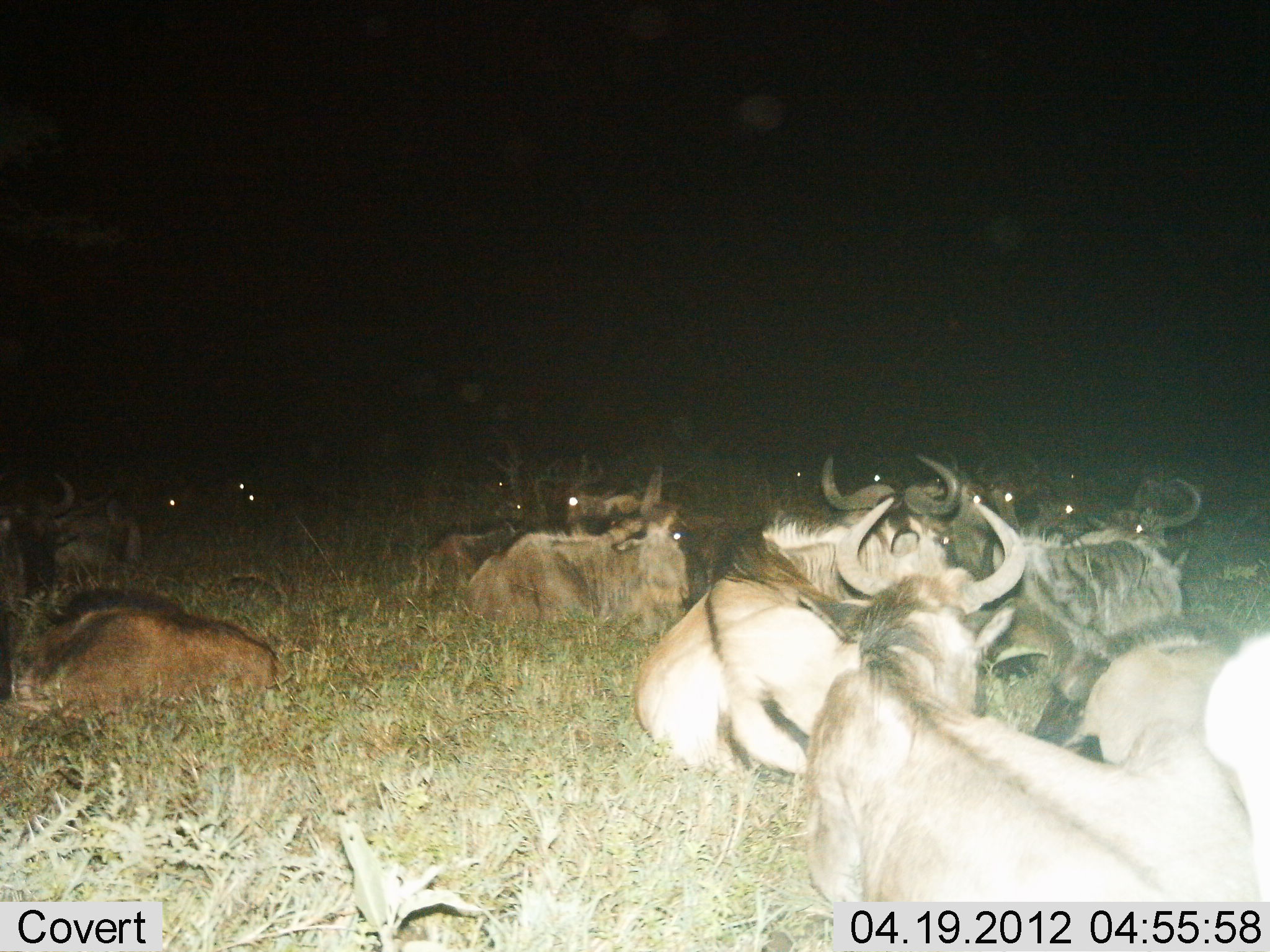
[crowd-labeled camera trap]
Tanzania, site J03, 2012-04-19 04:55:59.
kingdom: Animalia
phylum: Chordata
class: Mammalia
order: Artiodactyla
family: Bovidae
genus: Connochaetes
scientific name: Connochaetes taurinus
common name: blue wildebeest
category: wildebeest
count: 11-50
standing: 0%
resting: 100%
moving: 0%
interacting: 4%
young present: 15%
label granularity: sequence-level